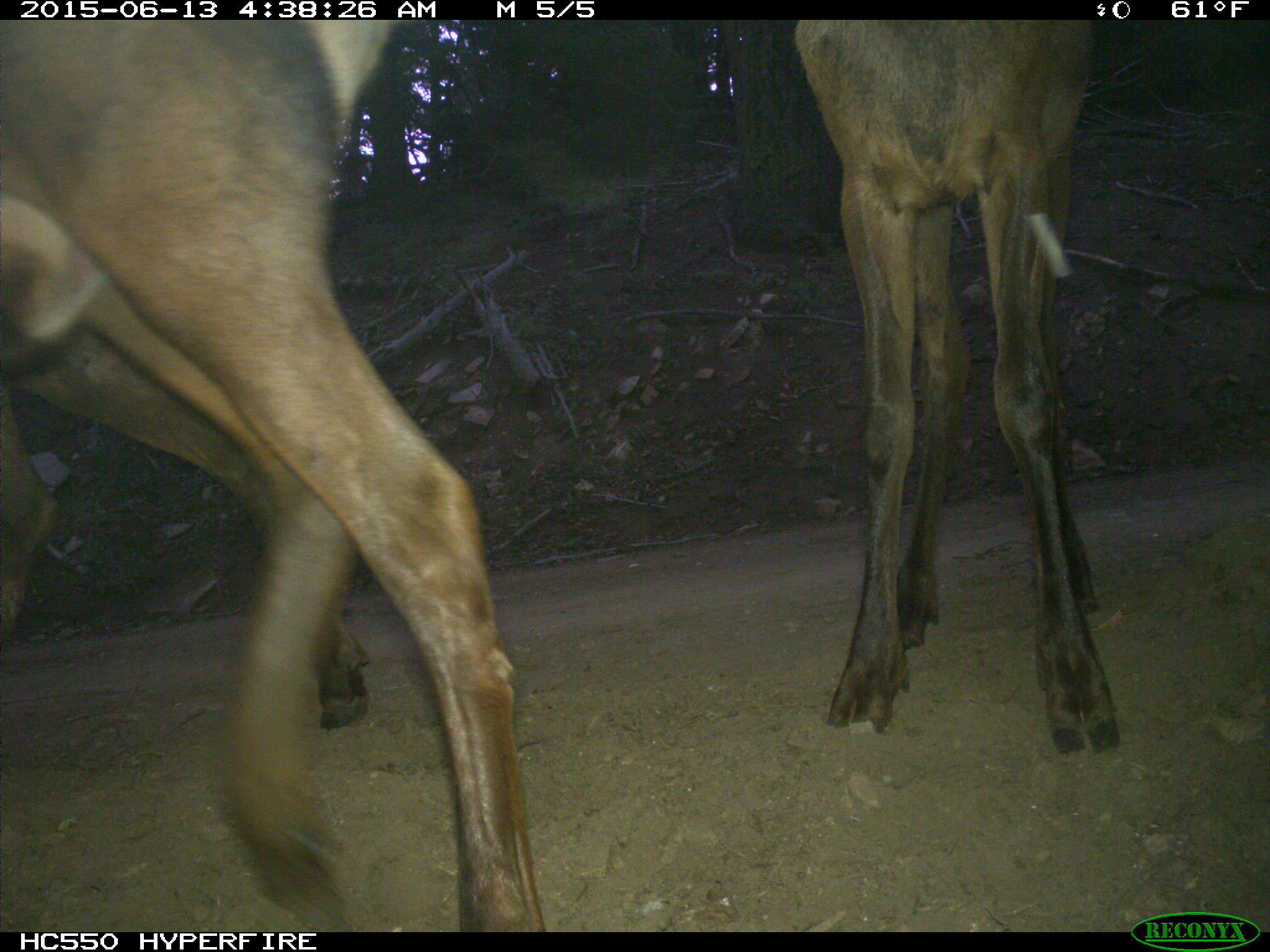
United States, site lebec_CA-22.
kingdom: Animalia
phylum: Chordata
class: Mammalia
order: Artiodactyla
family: Cervidae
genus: Cervus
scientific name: Cervus canadensis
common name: elk